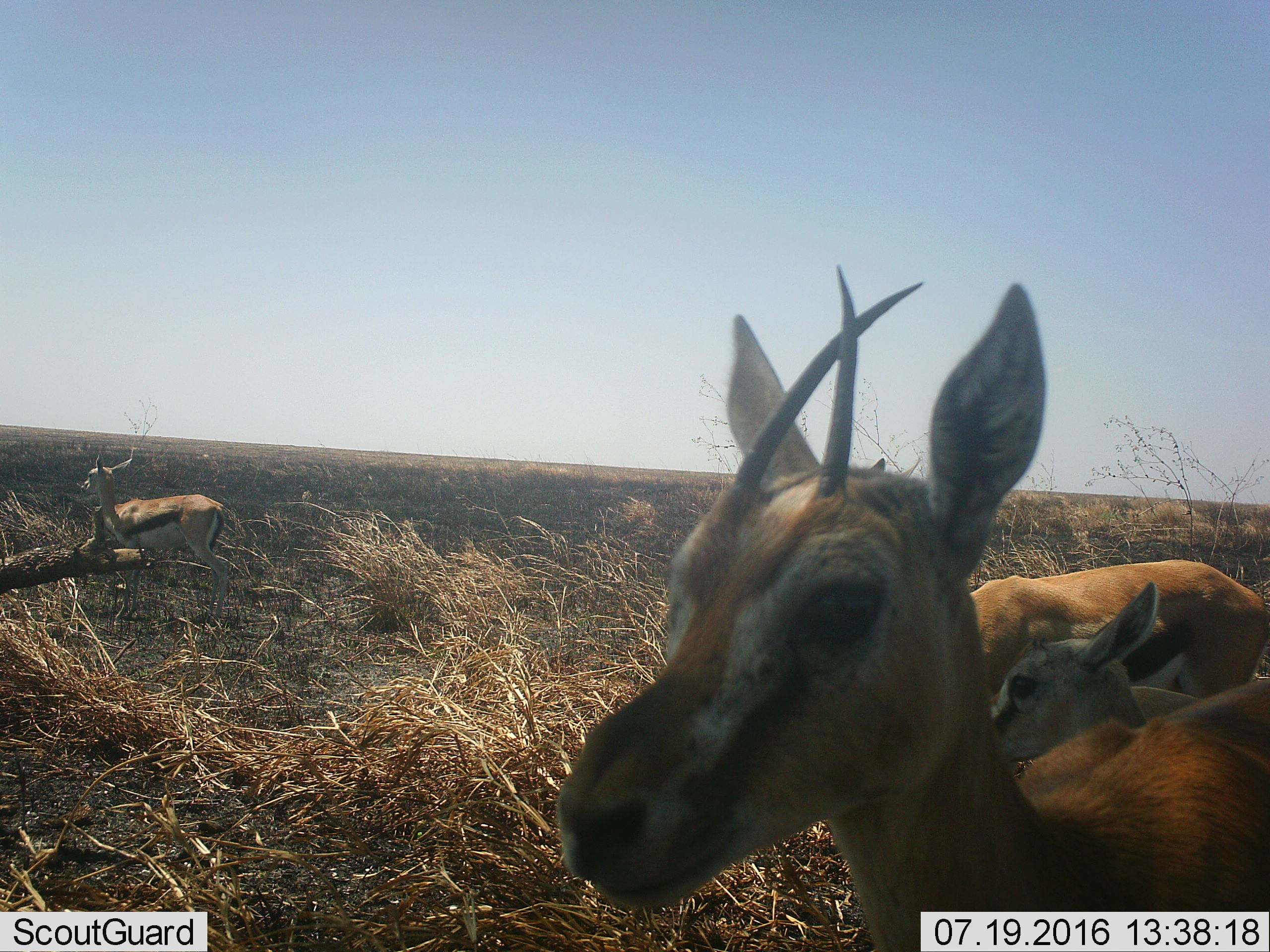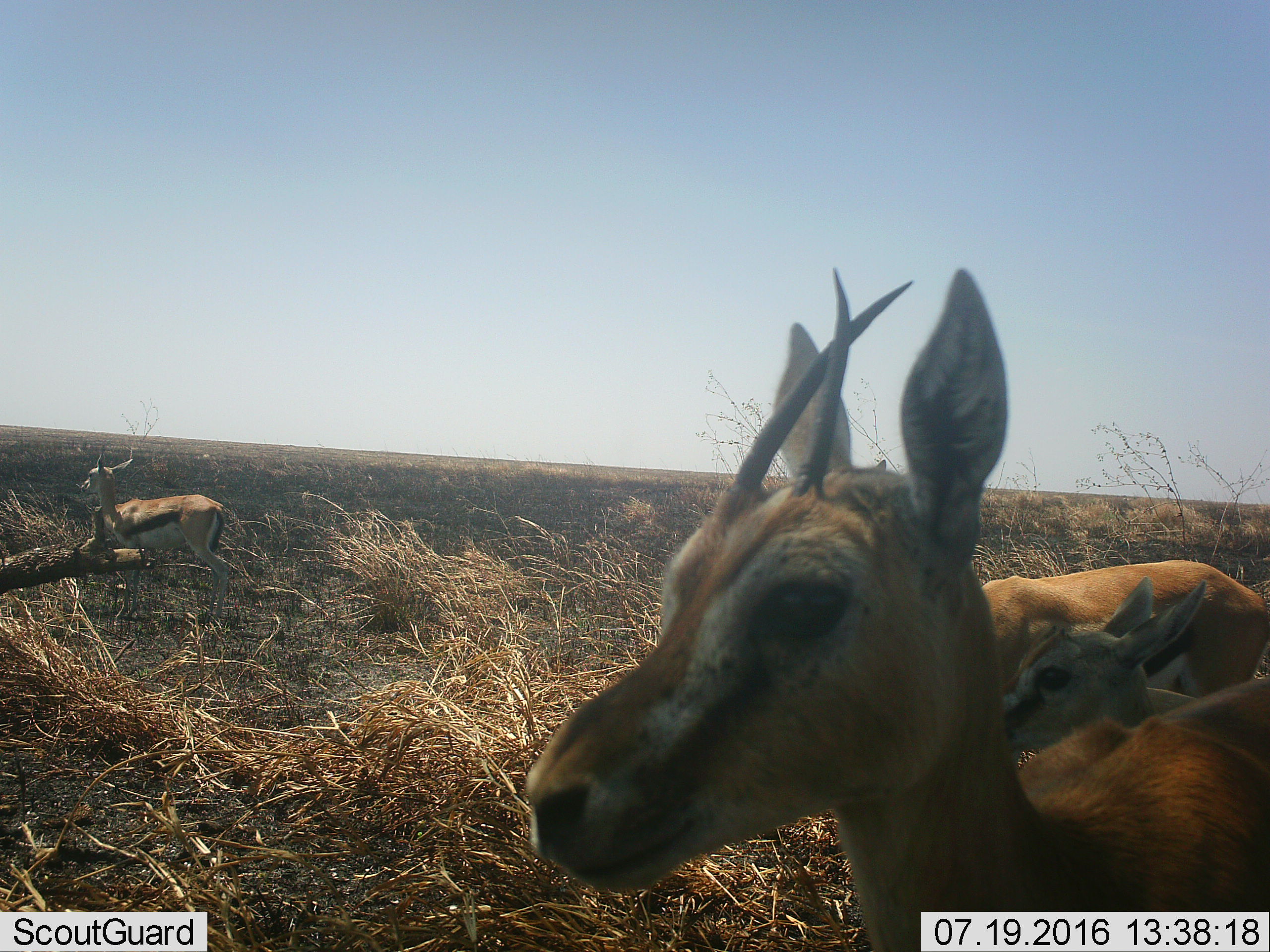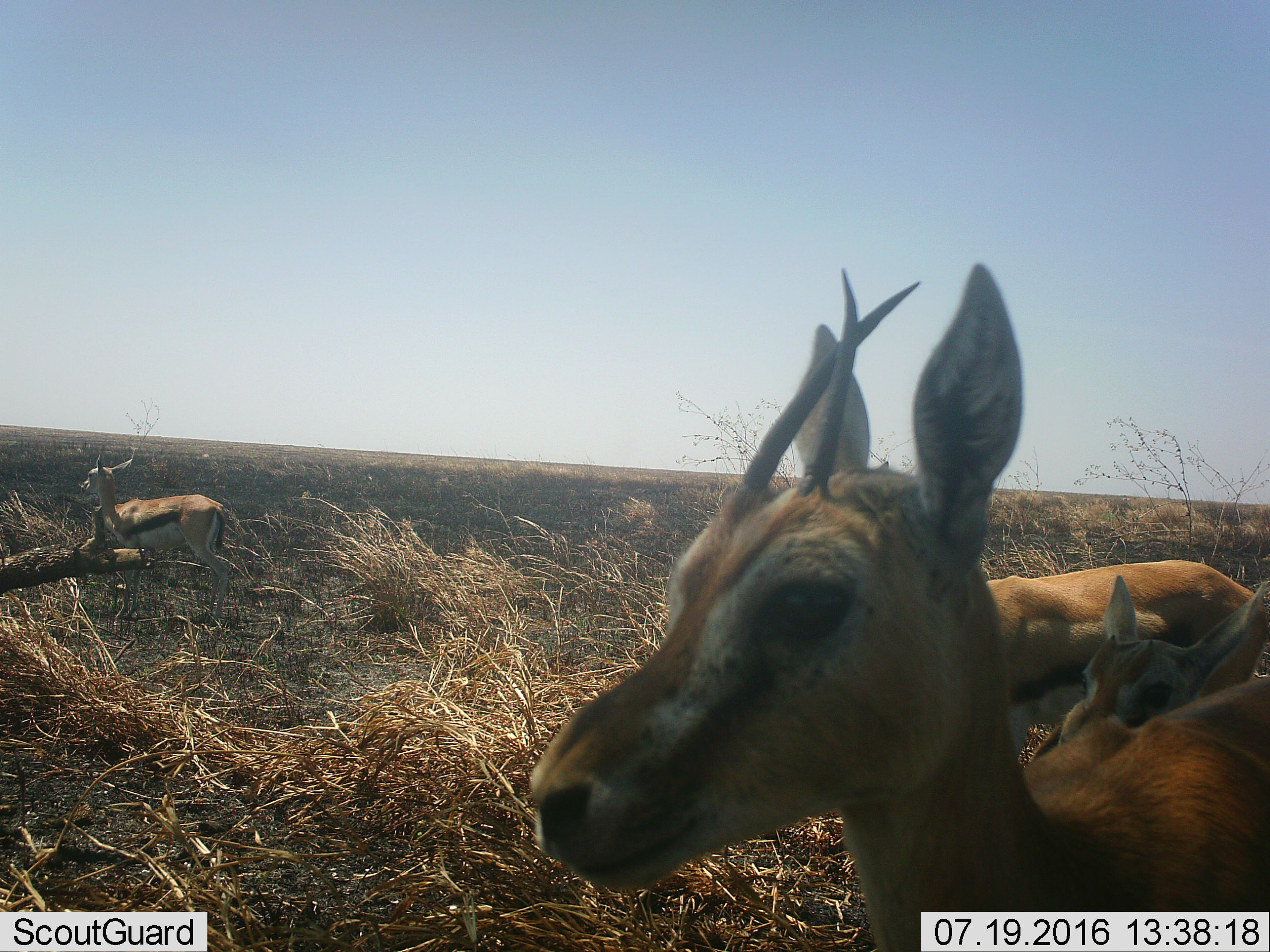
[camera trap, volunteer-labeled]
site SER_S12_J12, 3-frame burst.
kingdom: Animalia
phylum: Chordata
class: Mammalia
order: Artiodactyla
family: Bovidae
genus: Eudorcas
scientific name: Eudorcas thomsonii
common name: thomson's gazelle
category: gazellethomsons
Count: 4.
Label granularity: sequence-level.